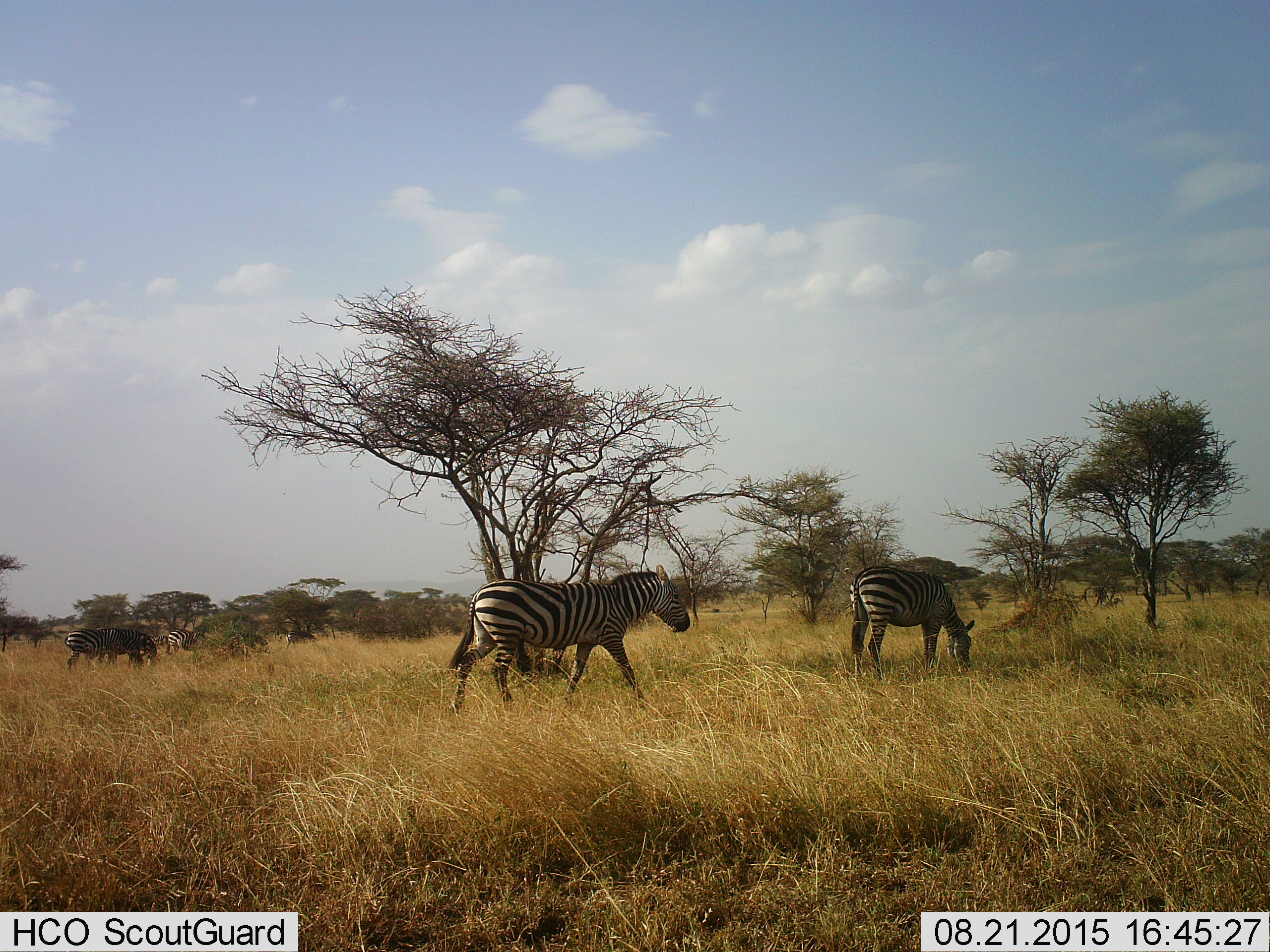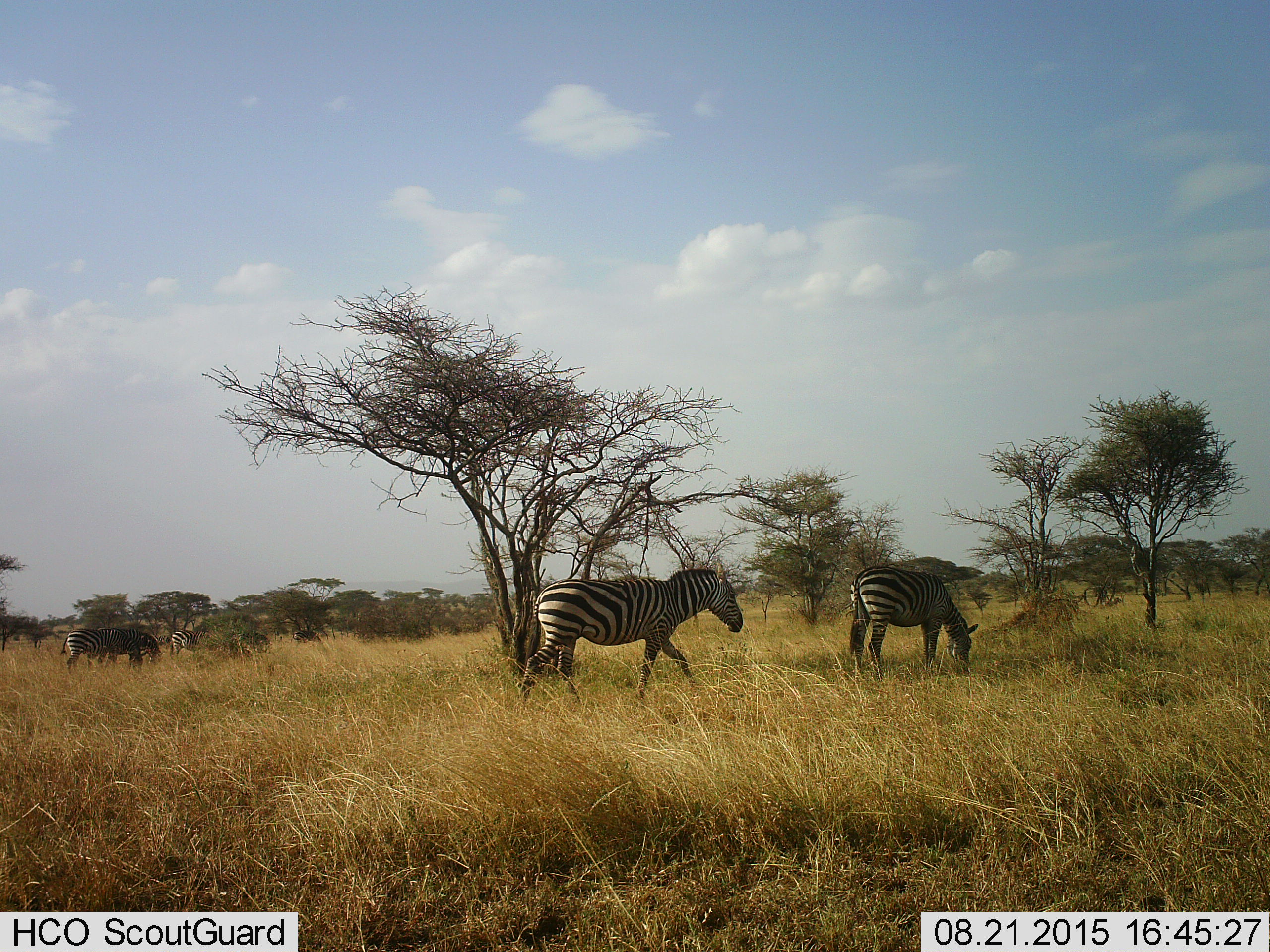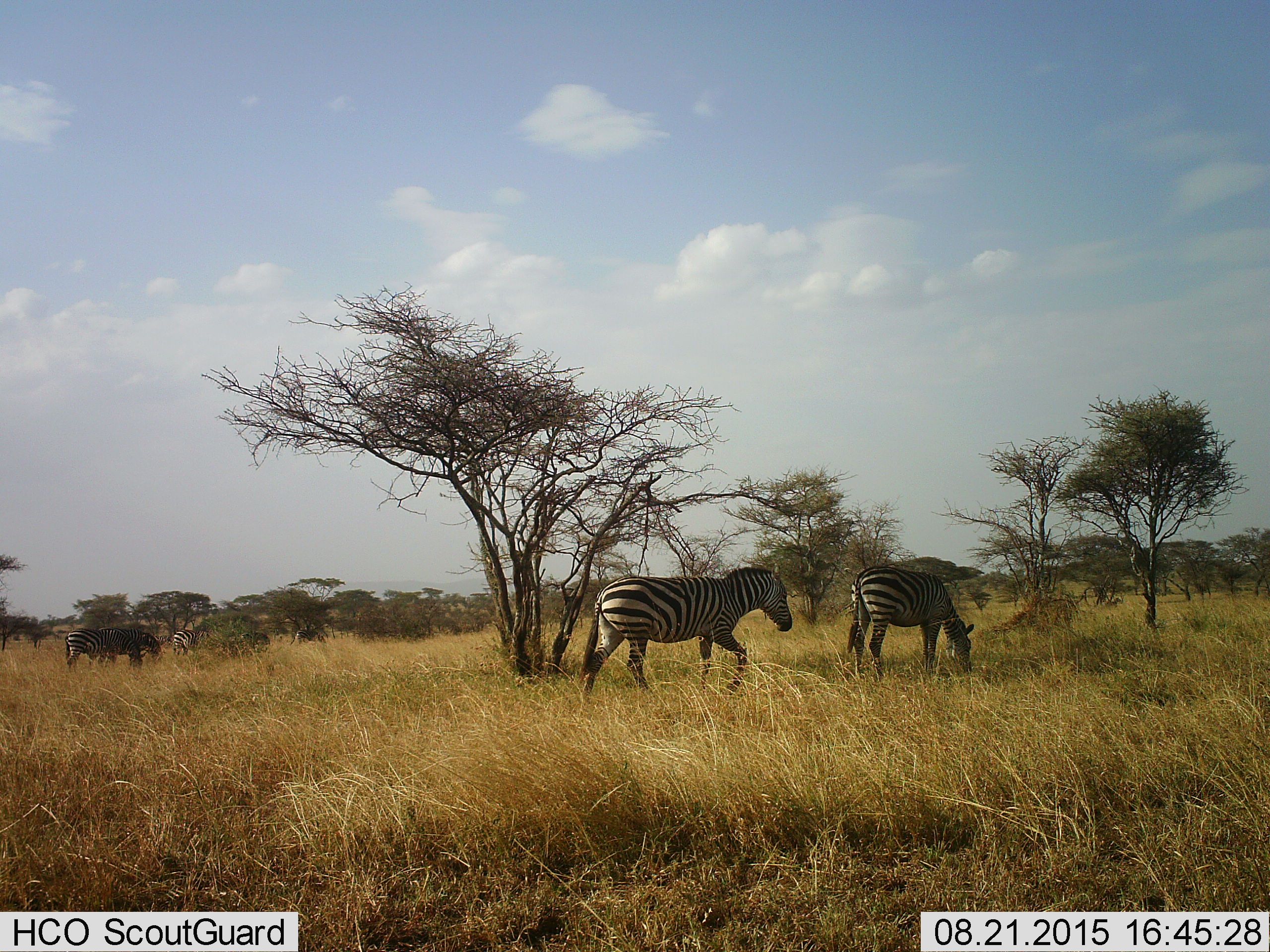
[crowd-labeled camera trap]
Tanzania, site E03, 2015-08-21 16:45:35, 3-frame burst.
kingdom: Animalia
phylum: Chordata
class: Mammalia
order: Perissodactyla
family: Equidae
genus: Equus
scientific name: Equus quagga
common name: plains zebra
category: zebra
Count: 7.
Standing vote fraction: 41%.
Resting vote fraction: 0%.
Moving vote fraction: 82%.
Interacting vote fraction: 6%.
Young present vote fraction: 0%.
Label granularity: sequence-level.